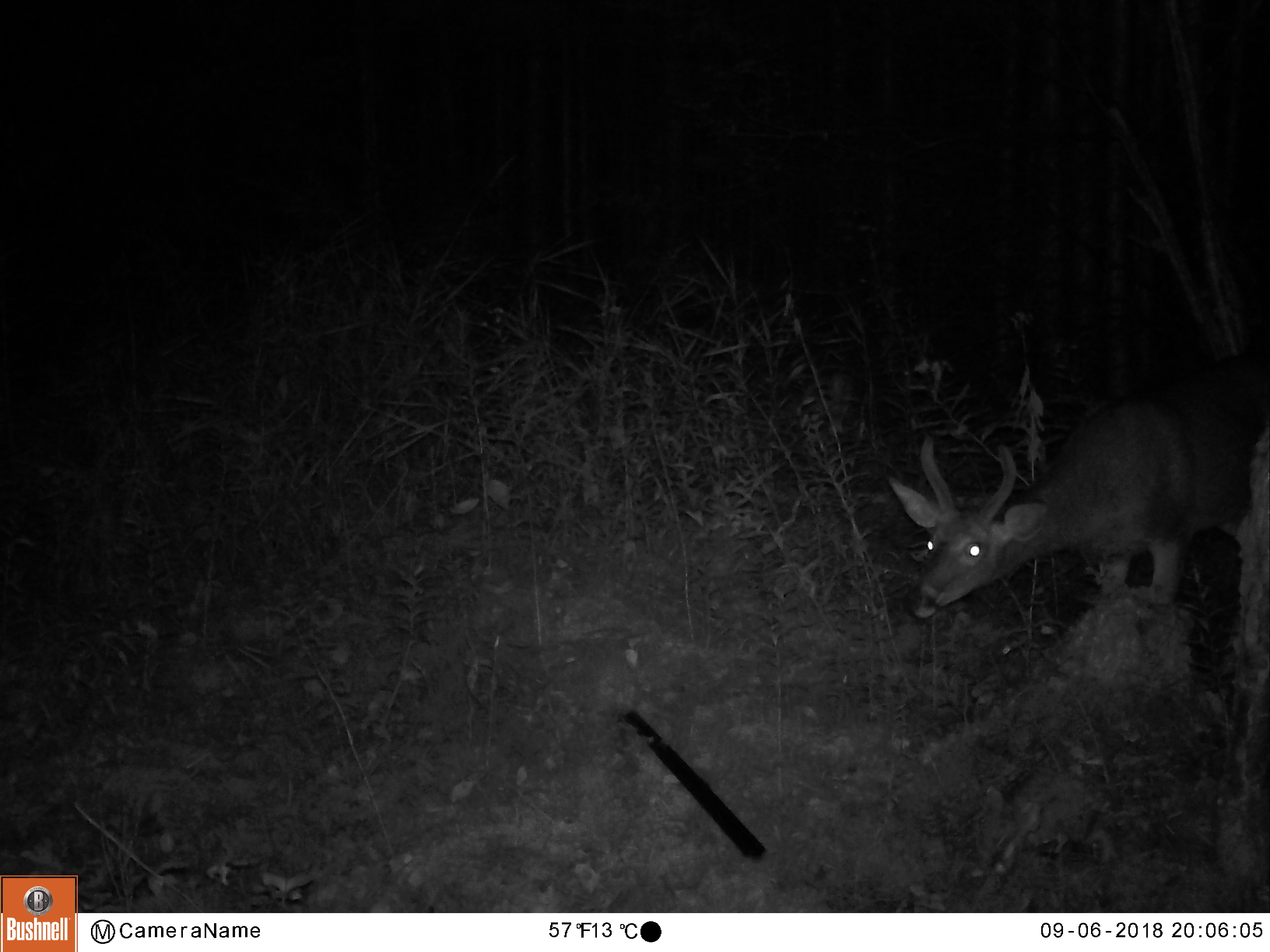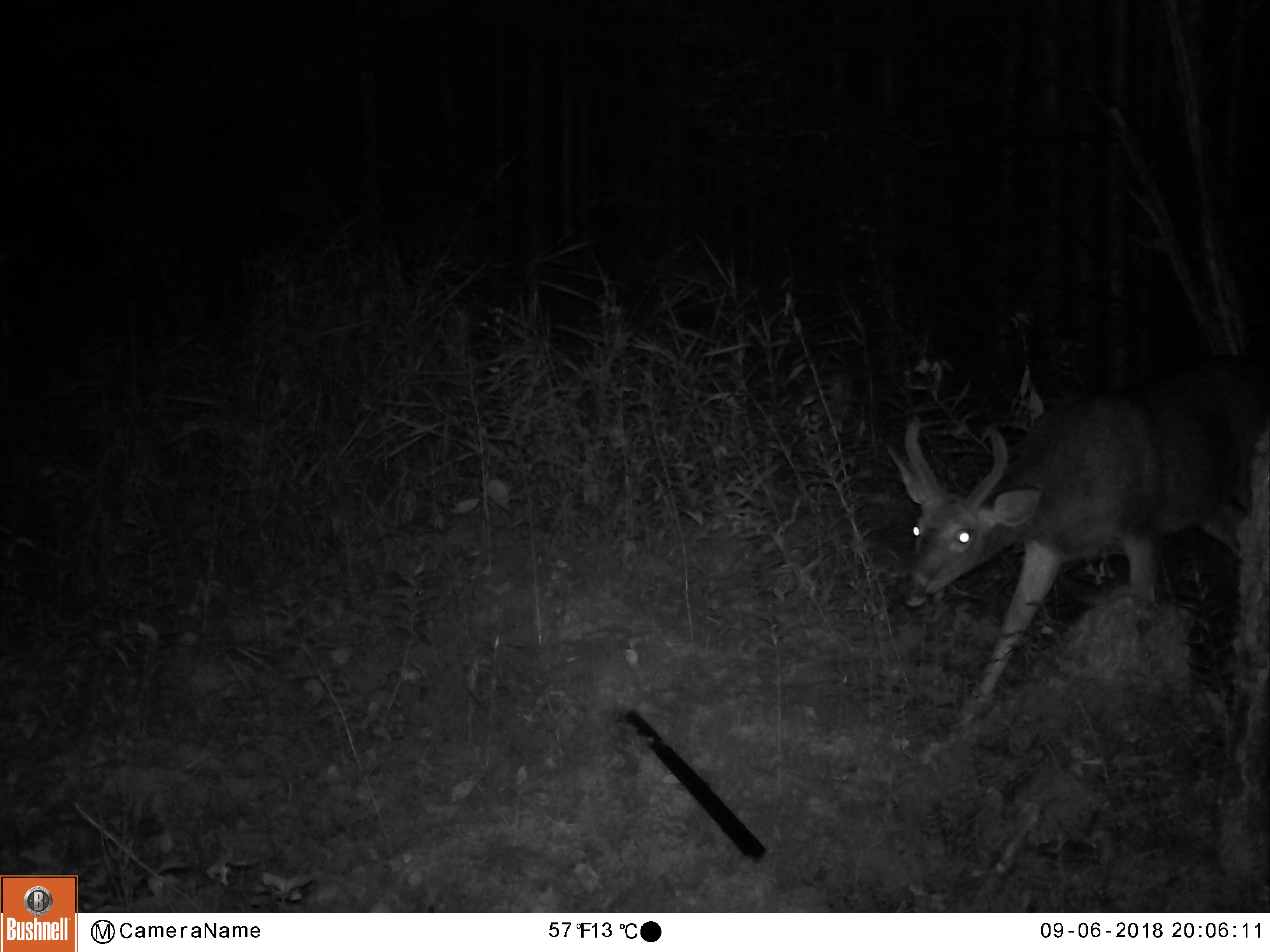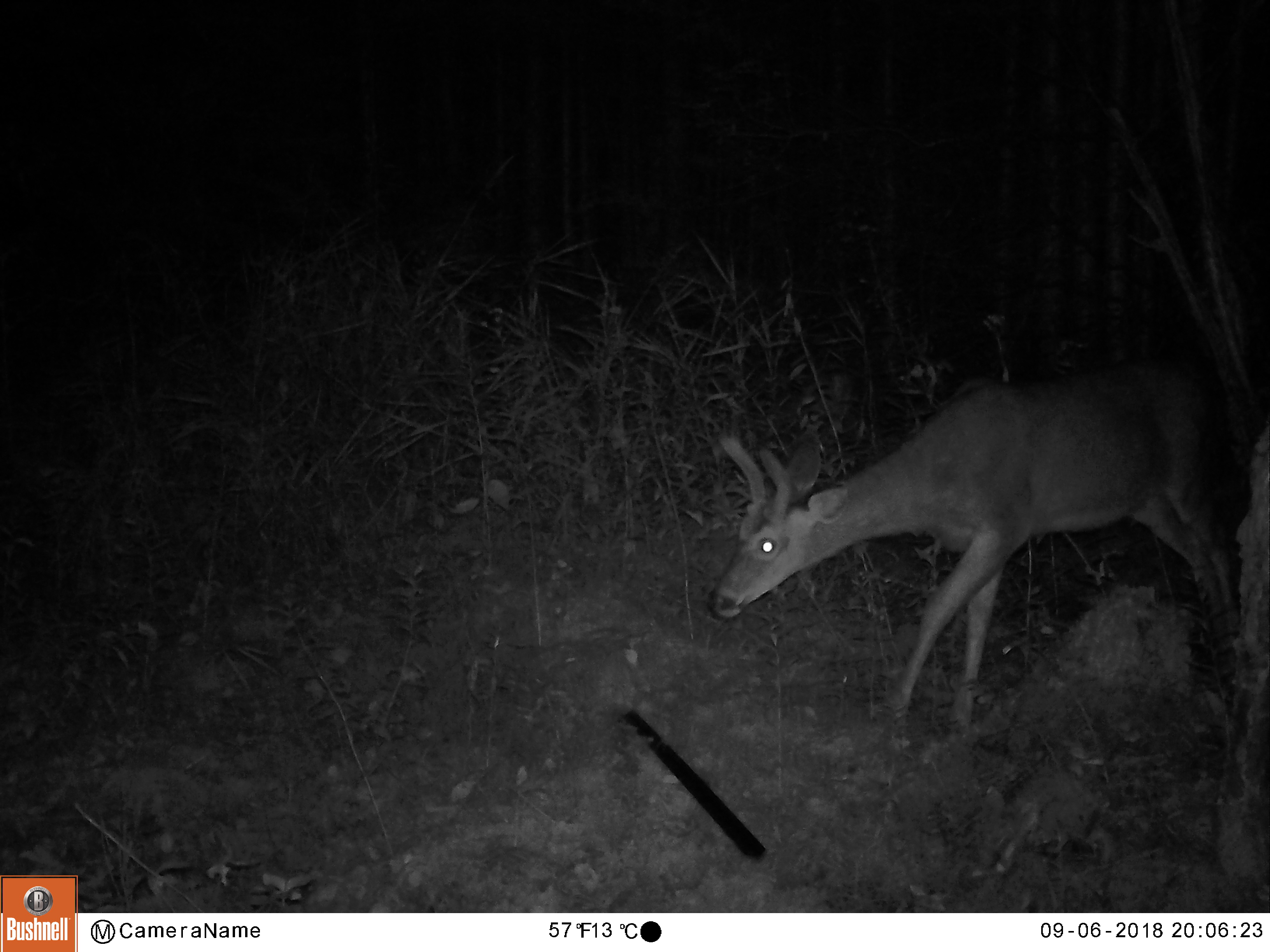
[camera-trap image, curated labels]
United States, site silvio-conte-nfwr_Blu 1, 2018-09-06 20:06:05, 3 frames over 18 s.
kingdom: Animalia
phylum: Chordata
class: Mammalia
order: Artiodactyla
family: Cervidae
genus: Odocoileus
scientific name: Odocoileus virginianus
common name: white-tailed deer